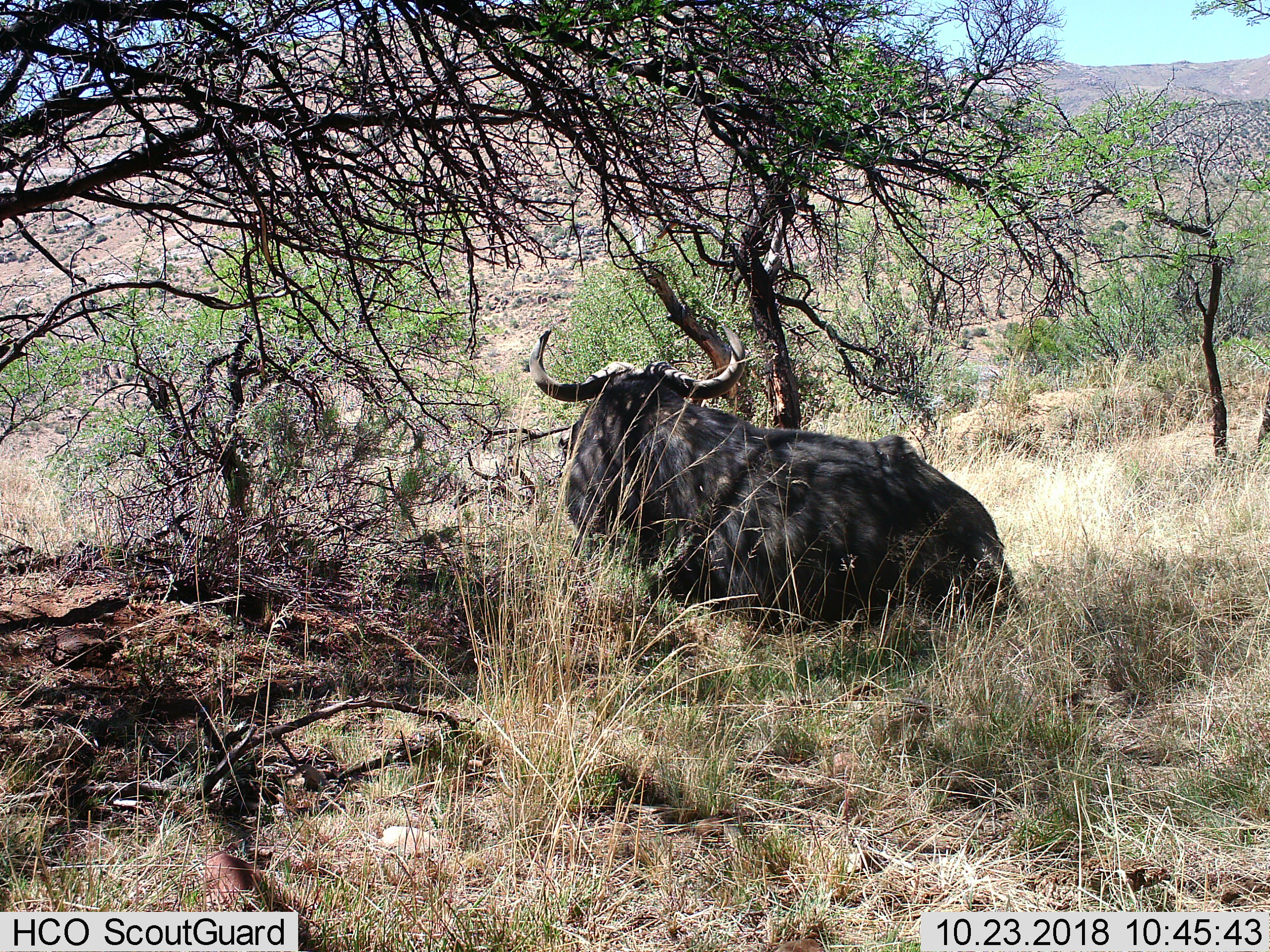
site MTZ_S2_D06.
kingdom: Animalia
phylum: Chordata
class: Mammalia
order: Artiodactyla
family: Bovidae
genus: Syncerus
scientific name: Syncerus caffer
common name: african buffalo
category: buffalo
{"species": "buffalo (african buffalo) (Syncerus caffer)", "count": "1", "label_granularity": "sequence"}